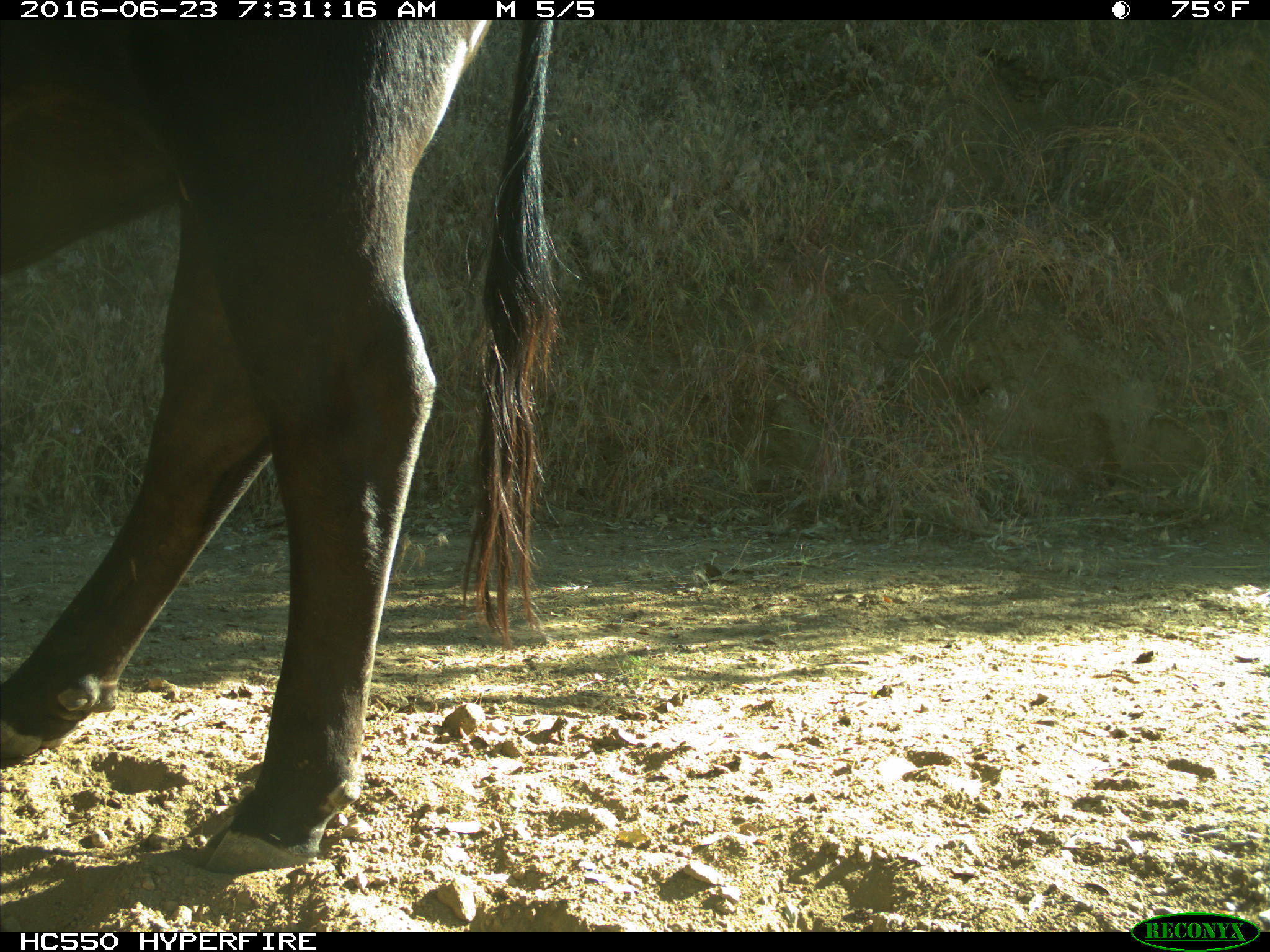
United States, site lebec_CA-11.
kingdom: Animalia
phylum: Chordata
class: Mammalia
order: Artiodactyla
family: Bovidae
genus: Bos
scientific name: Bos taurus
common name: domestic cow